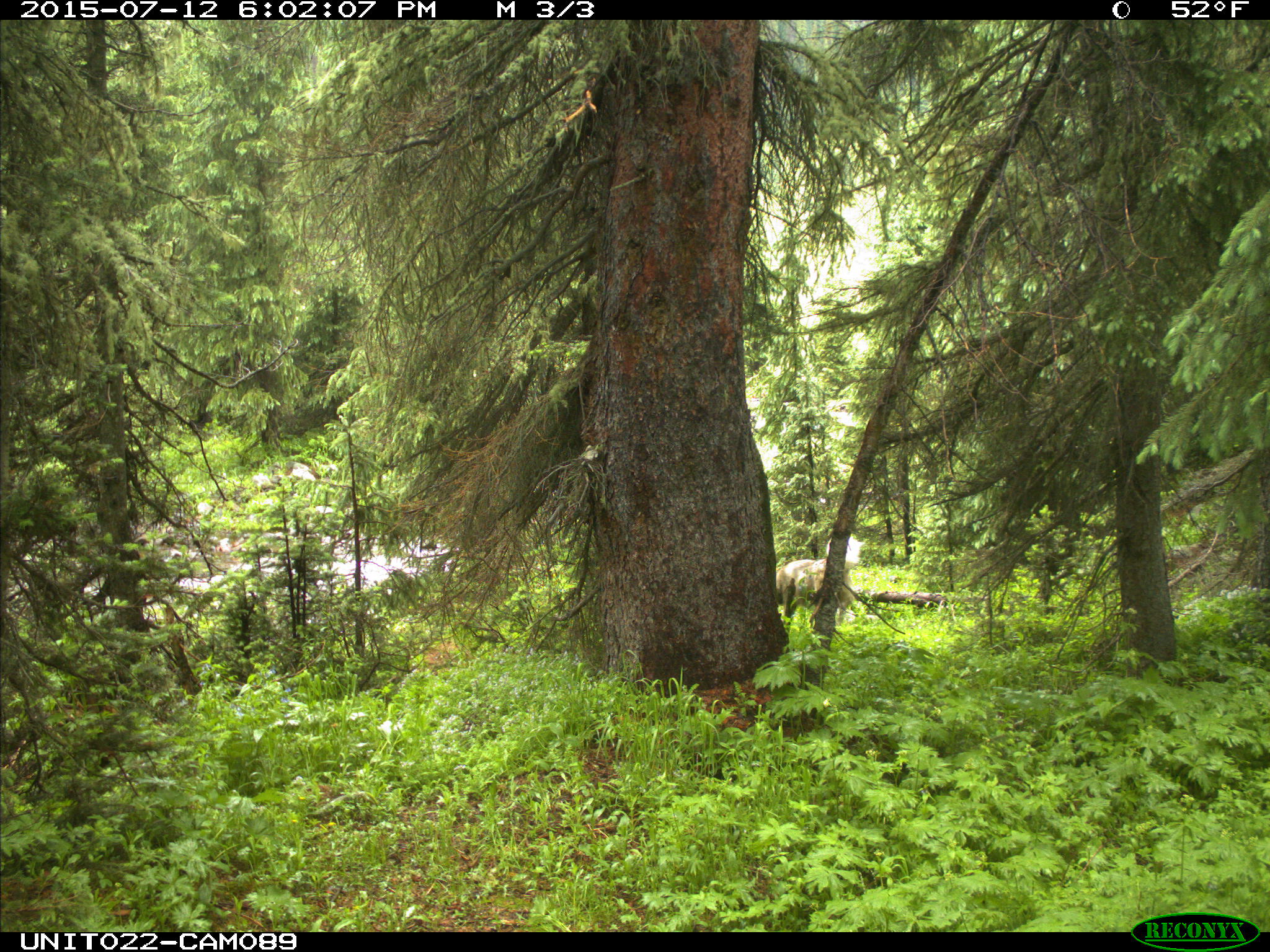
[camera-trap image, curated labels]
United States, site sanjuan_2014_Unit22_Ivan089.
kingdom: Animalia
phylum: Chordata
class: Mammalia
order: Carnivora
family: Canidae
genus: Canis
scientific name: Canis familiaris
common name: domestic dog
Canis familiaris (domestic dog).